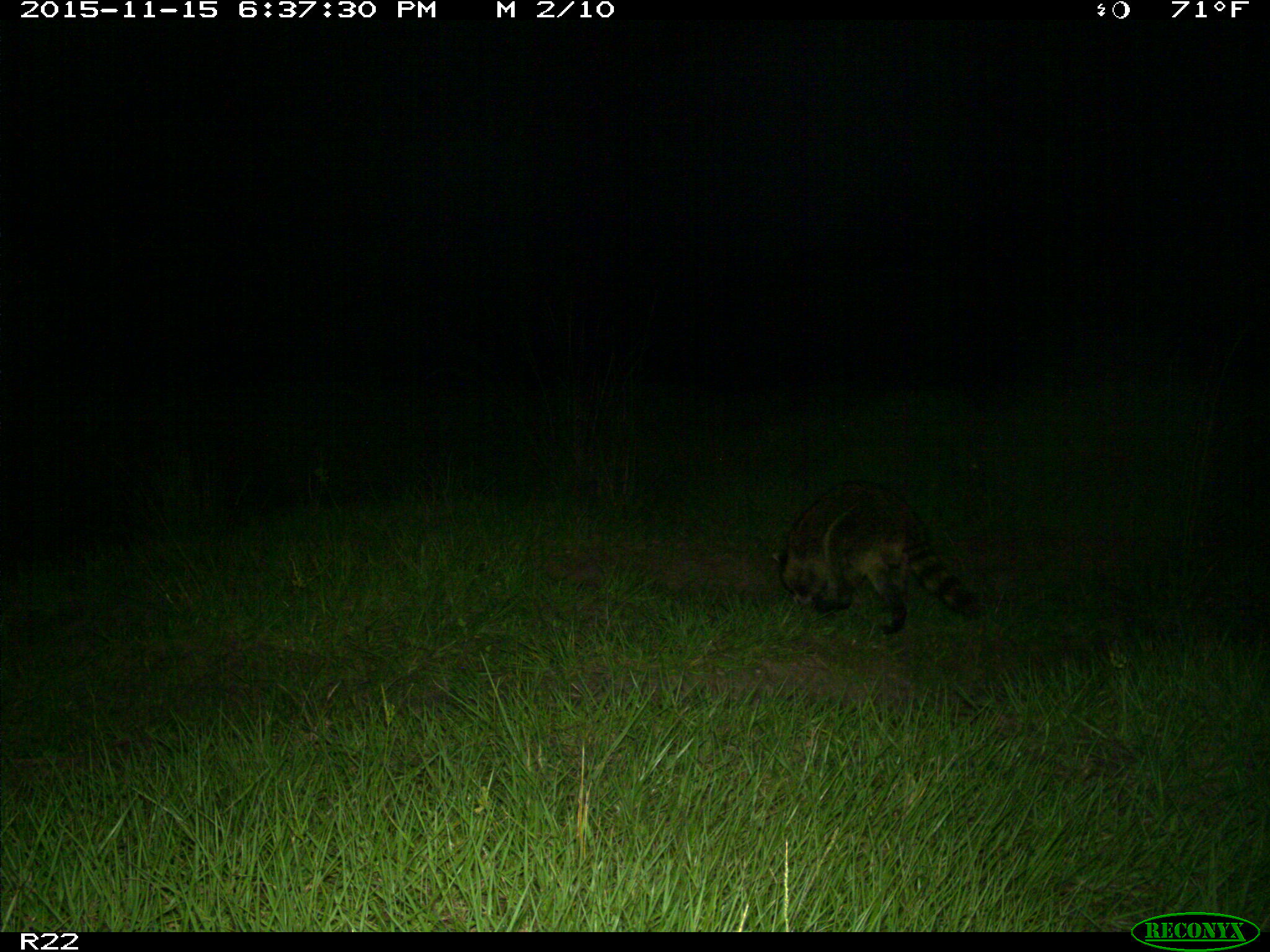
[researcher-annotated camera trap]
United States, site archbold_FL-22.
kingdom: Animalia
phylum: Chordata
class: Mammalia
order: Carnivora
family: Procyonidae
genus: Procyon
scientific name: Procyon lotor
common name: common raccoon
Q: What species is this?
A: Procyon lotor (common raccoon).